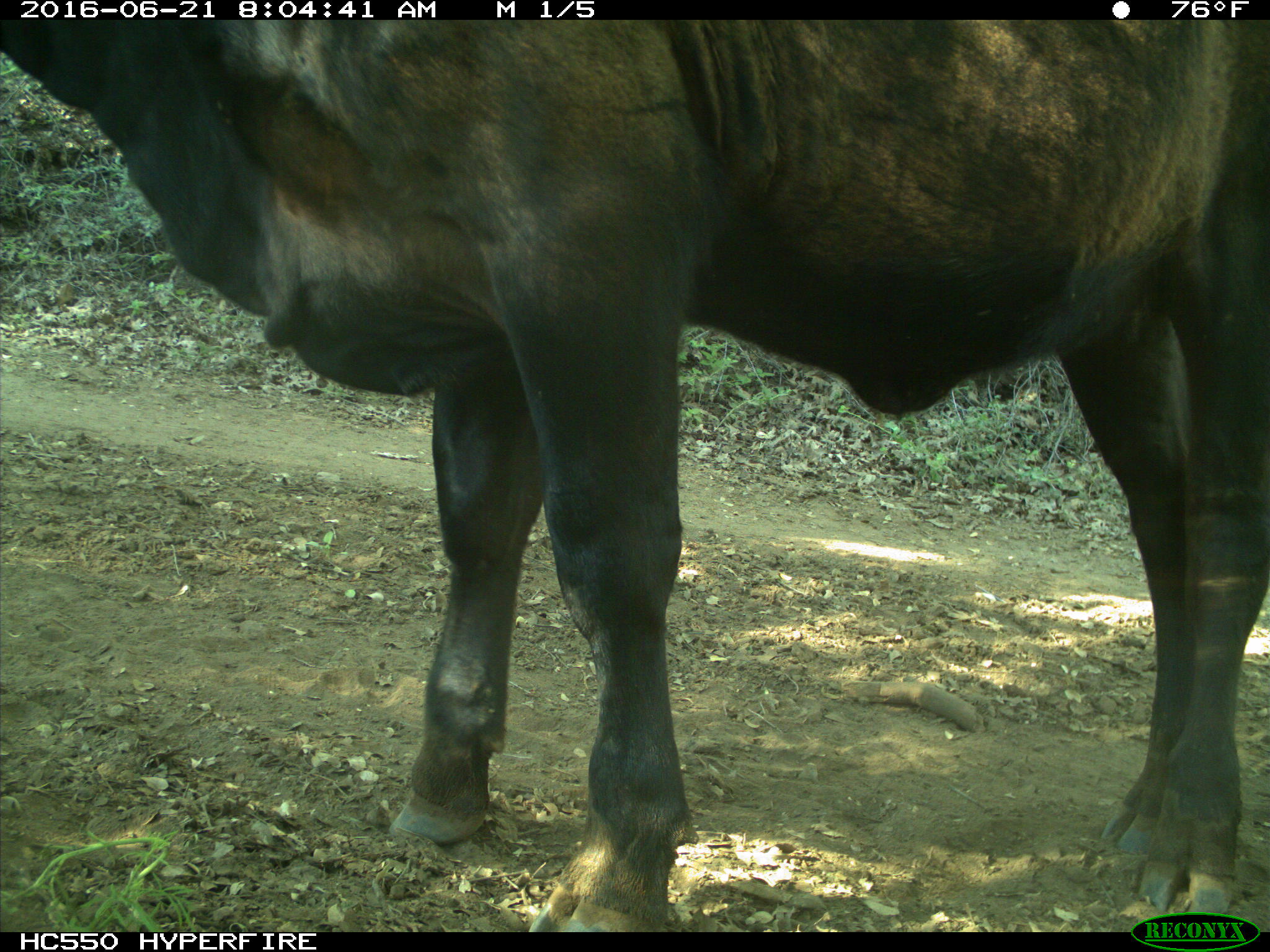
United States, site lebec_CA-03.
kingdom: Animalia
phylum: Chordata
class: Mammalia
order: Artiodactyla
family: Bovidae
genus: Bos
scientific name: Bos taurus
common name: domestic cow